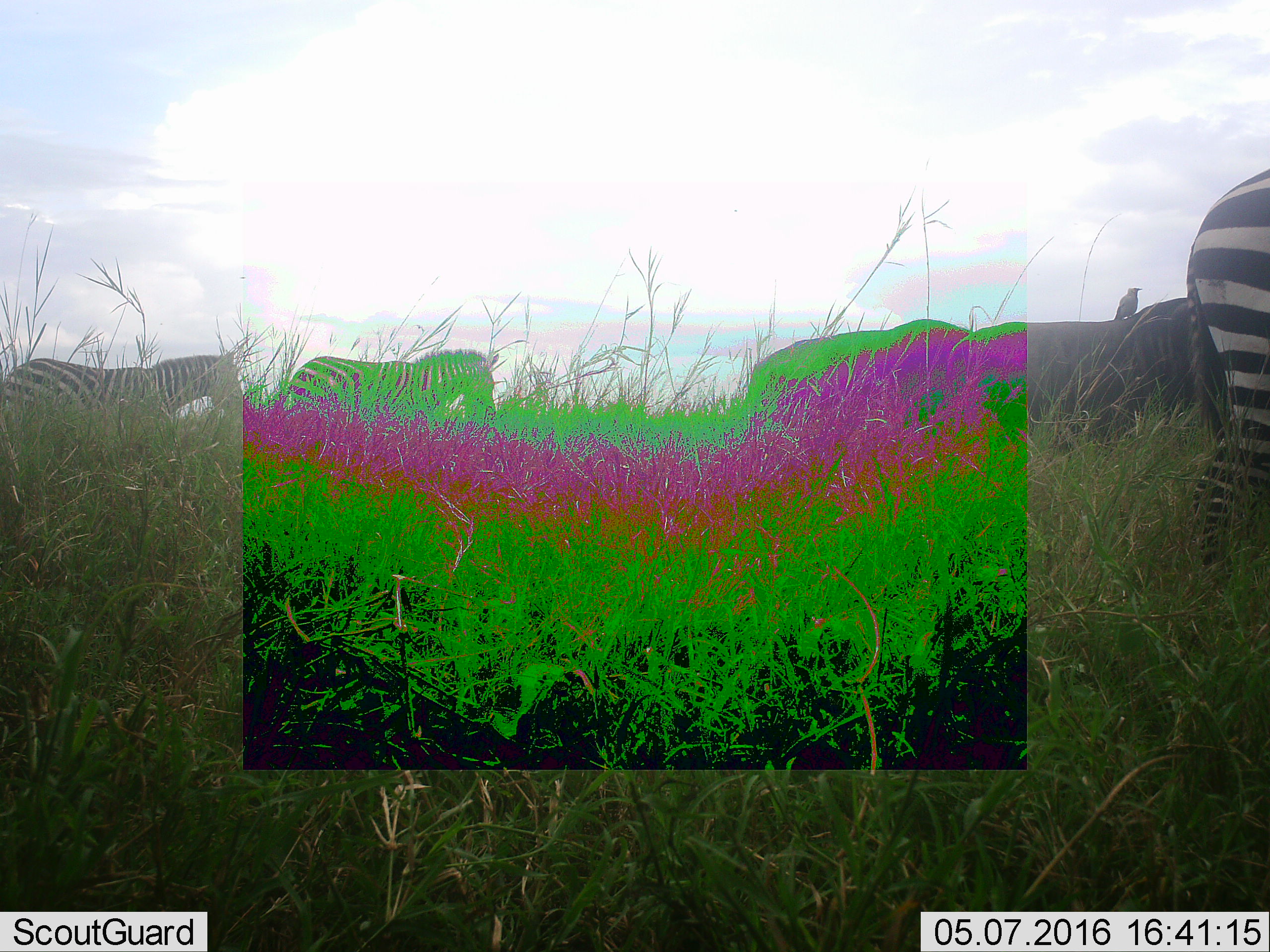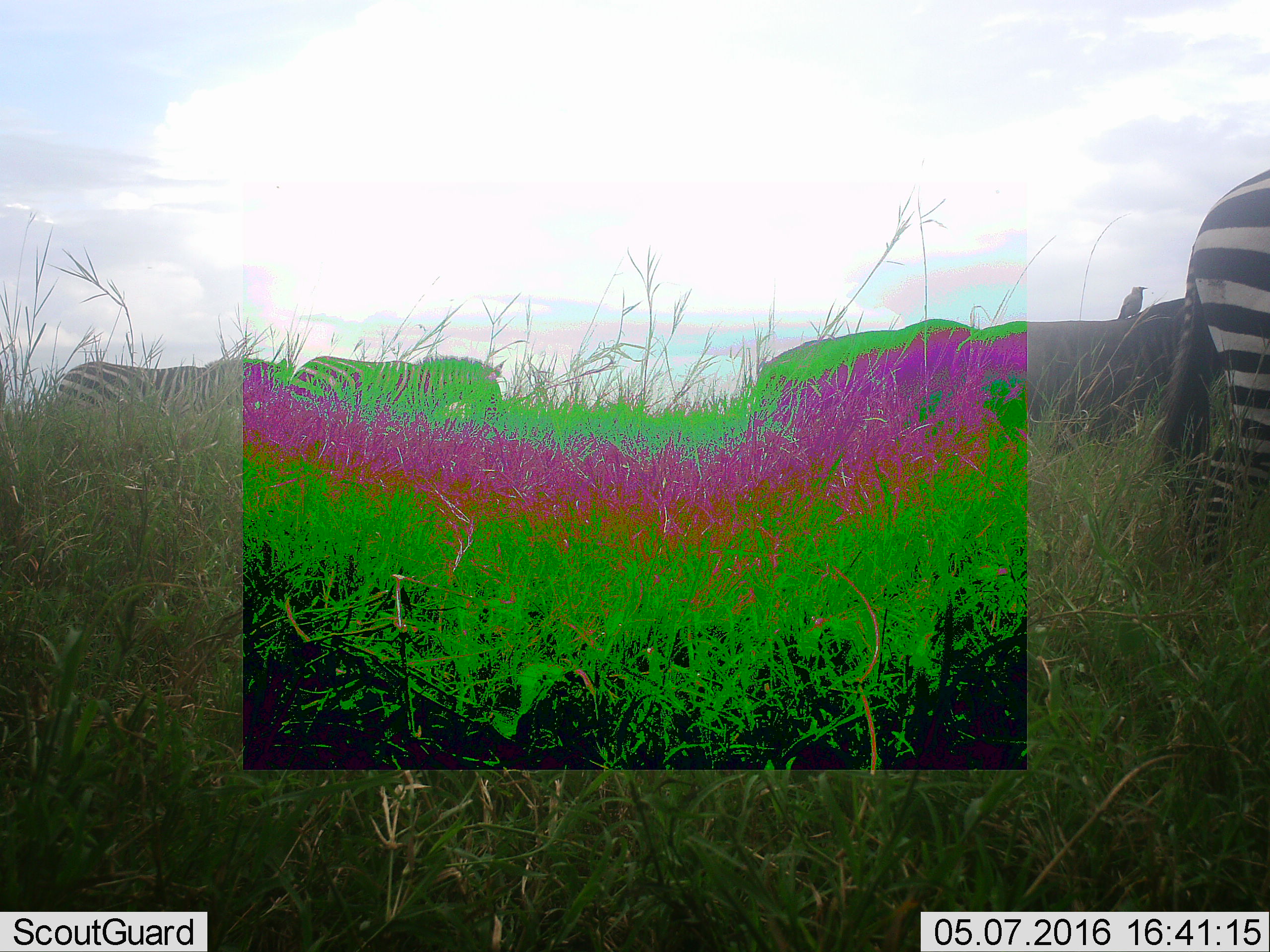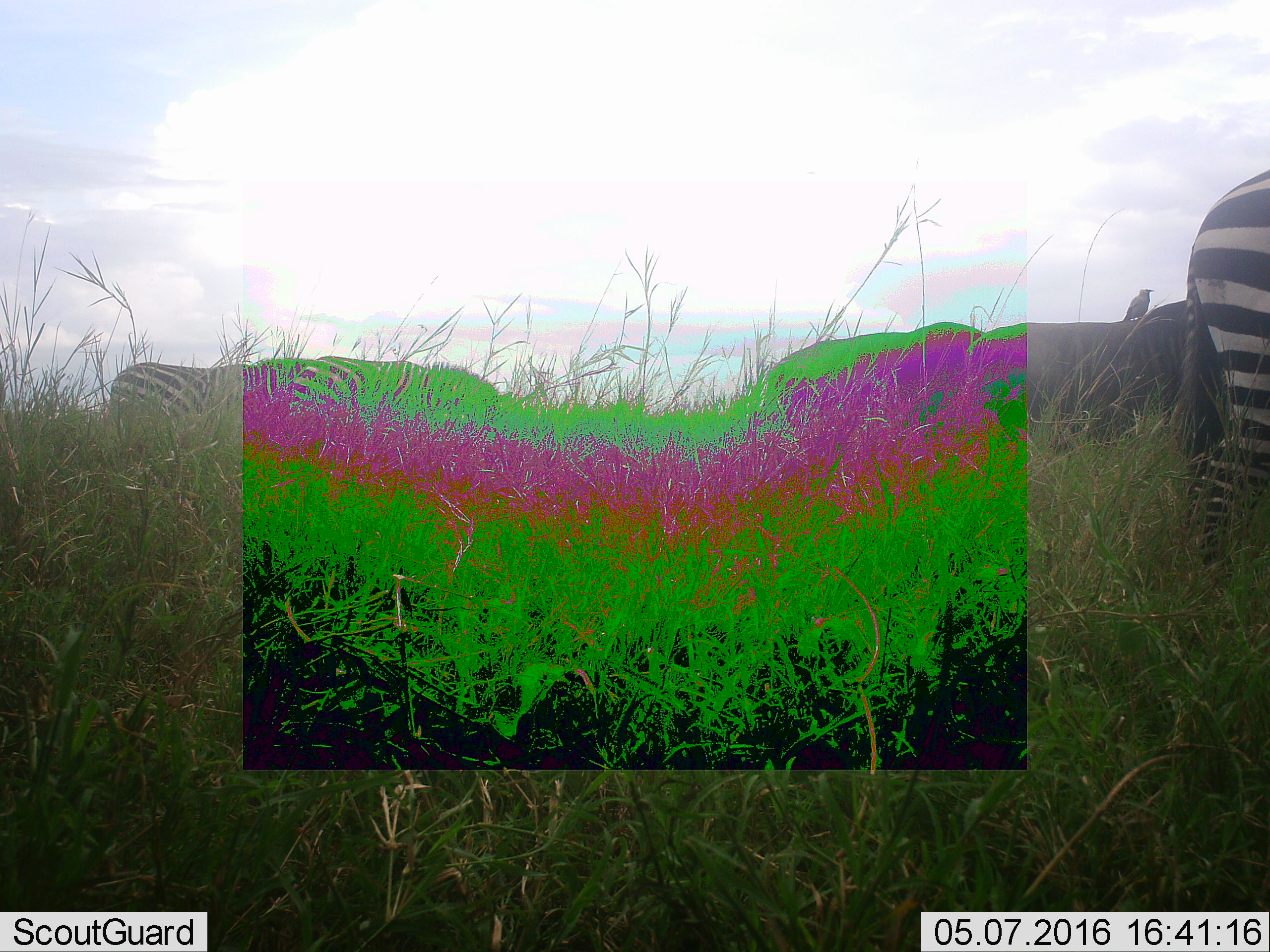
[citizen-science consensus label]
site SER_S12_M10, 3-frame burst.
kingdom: Animalia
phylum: Chordata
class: Aves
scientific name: Aves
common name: bird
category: birdother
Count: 1.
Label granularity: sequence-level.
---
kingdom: Animalia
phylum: Chordata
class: Mammalia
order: Perissodactyla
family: Equidae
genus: Equus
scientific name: Equus quagga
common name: plains zebra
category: zebraplains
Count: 3.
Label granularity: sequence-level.